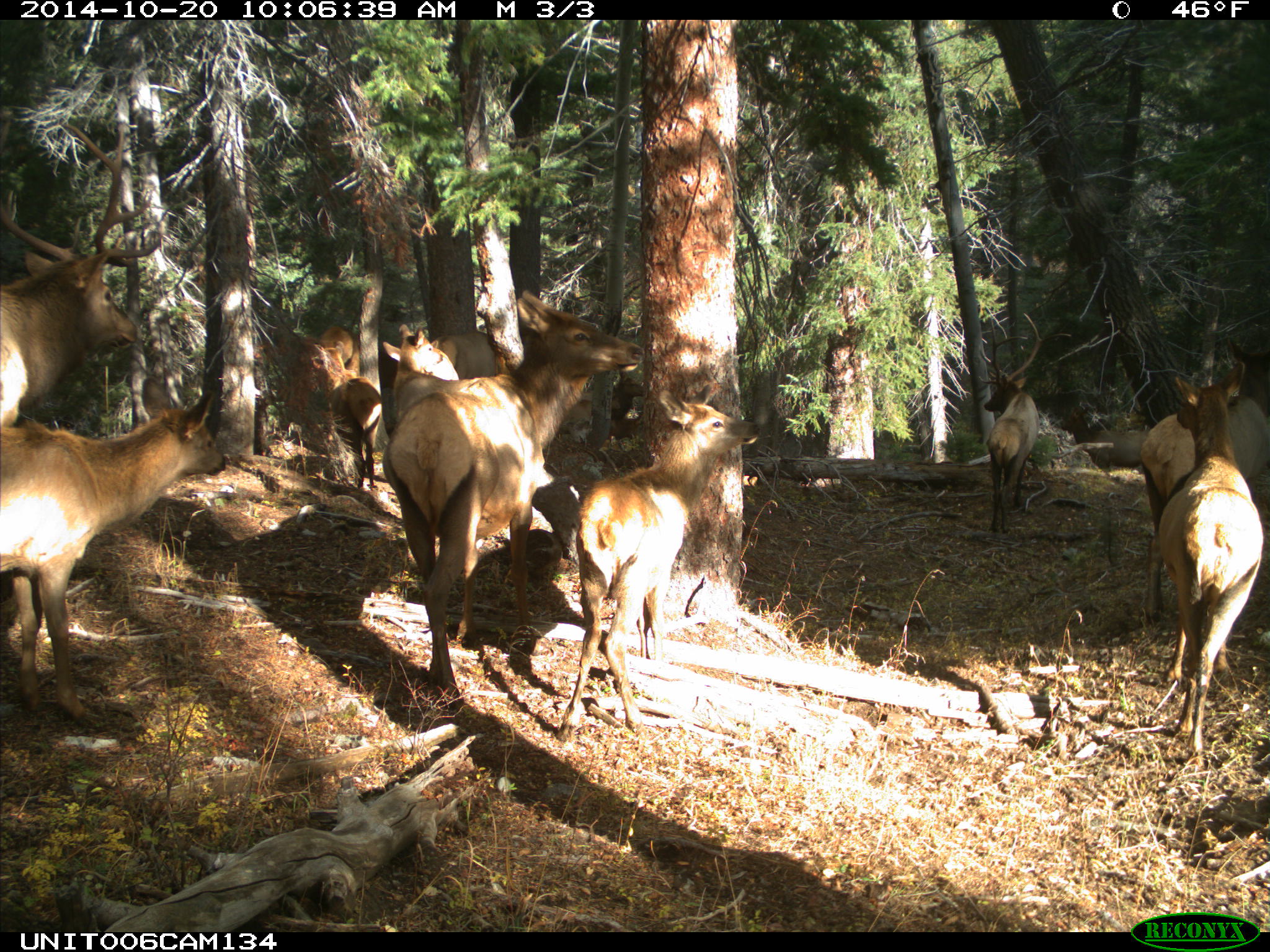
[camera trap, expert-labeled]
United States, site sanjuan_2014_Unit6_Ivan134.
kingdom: Animalia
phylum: Chordata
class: Mammalia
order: Artiodactyla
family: Cervidae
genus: Cervus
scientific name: Cervus elaphus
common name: red deer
Cervus elaphus (red deer).